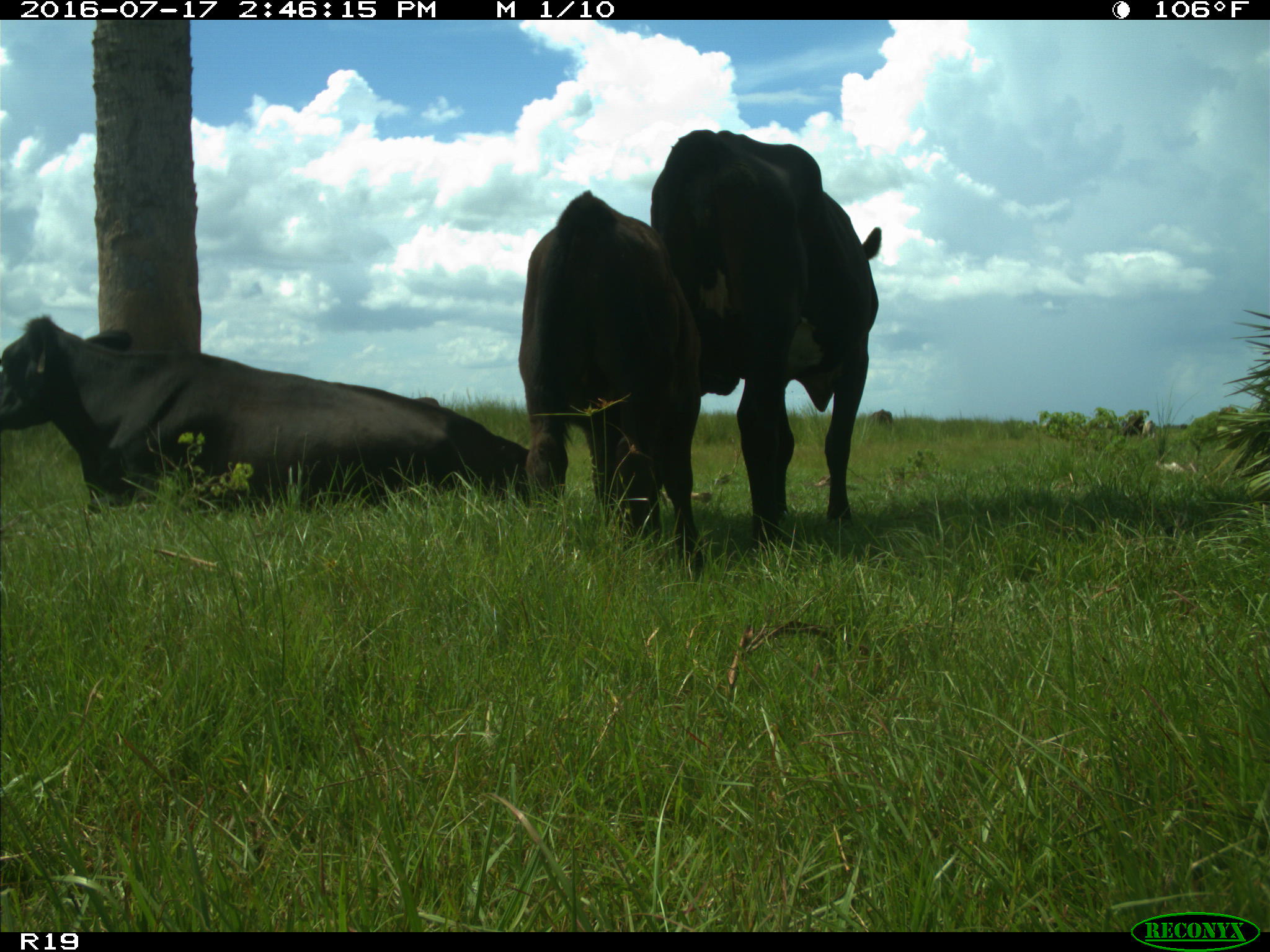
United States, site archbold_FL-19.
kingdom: Animalia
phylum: Chordata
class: Mammalia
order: Artiodactyla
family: Bovidae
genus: Bos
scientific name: Bos taurus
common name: domestic cow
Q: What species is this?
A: Bos taurus (domestic cow).